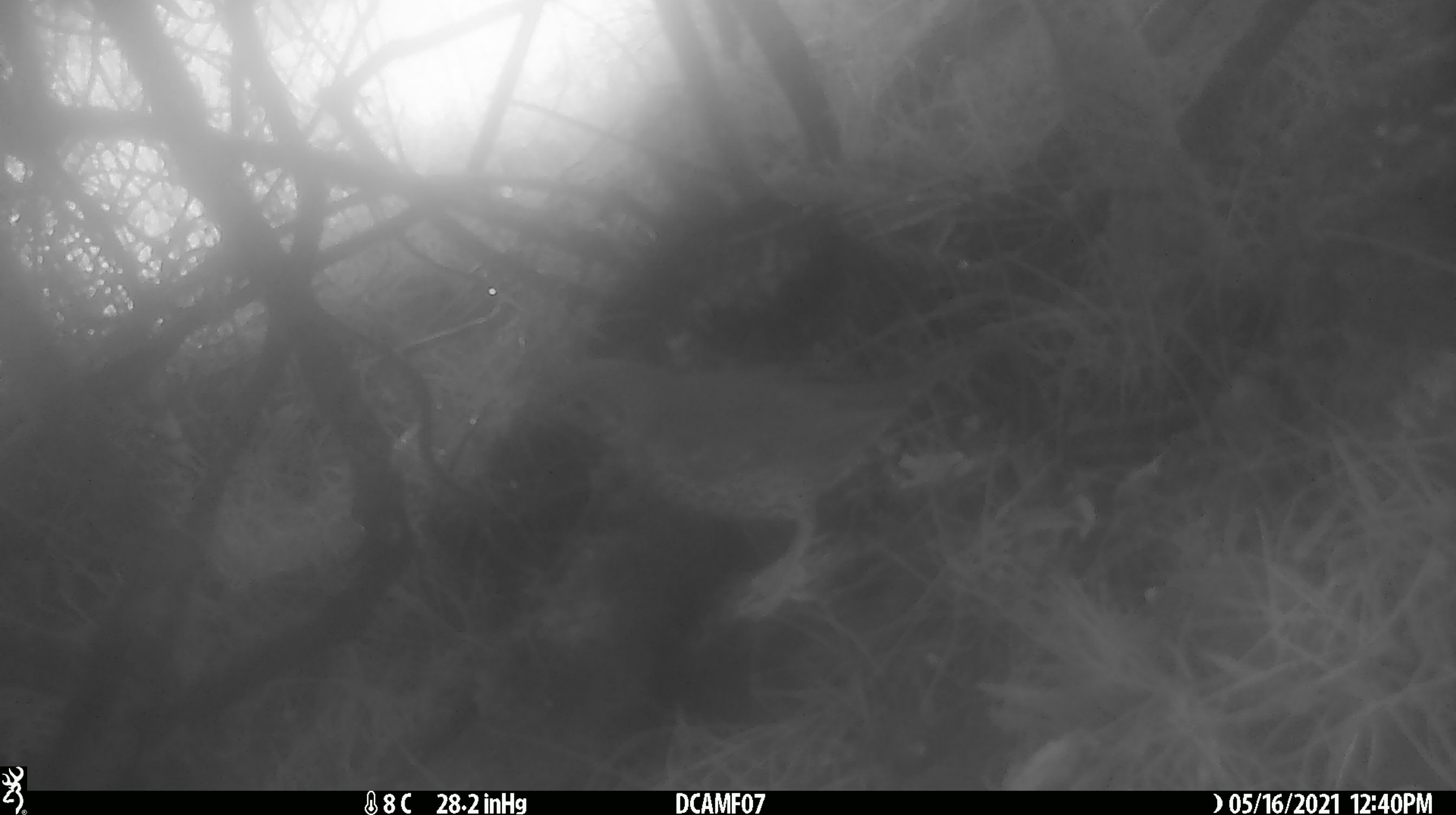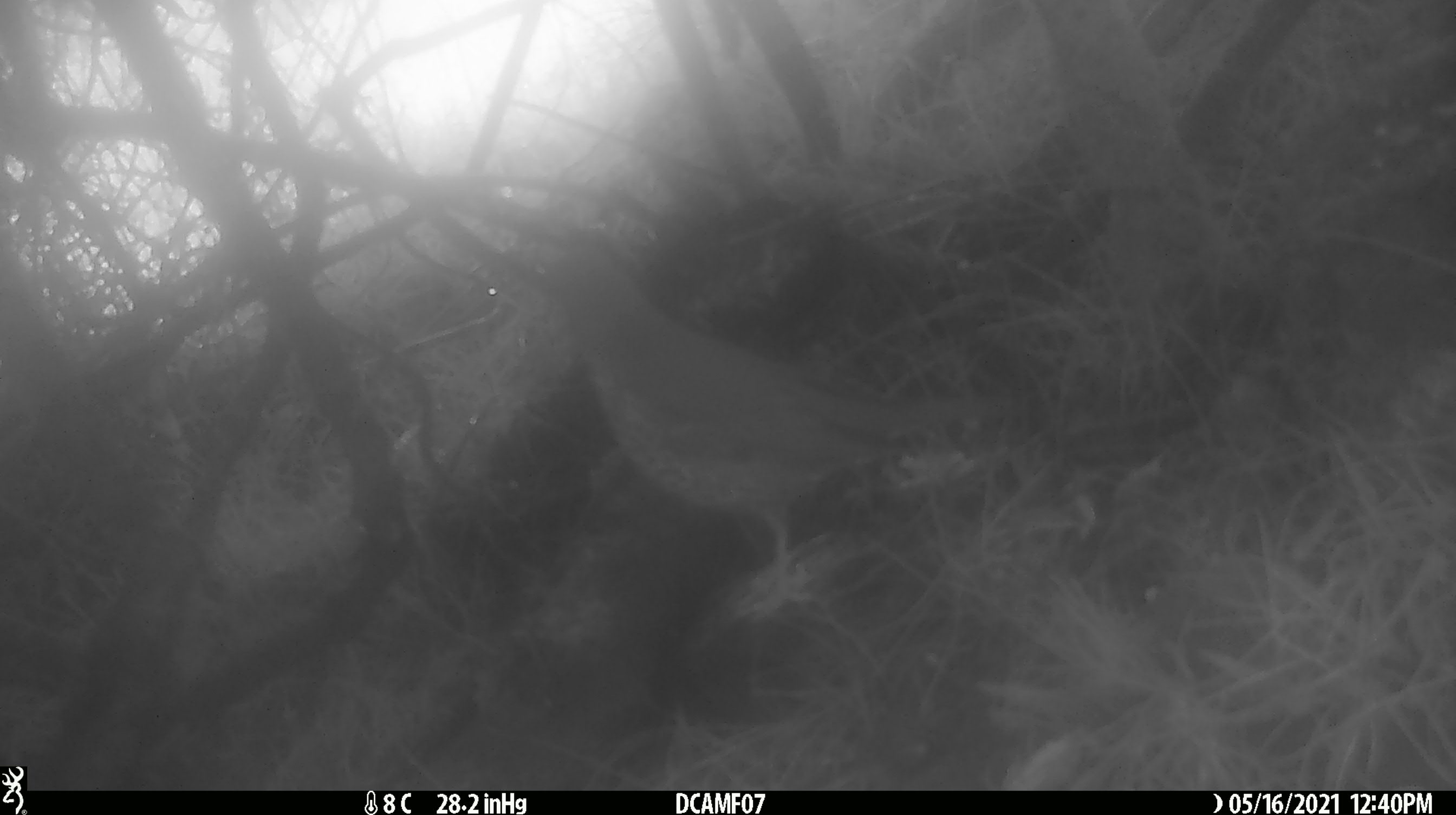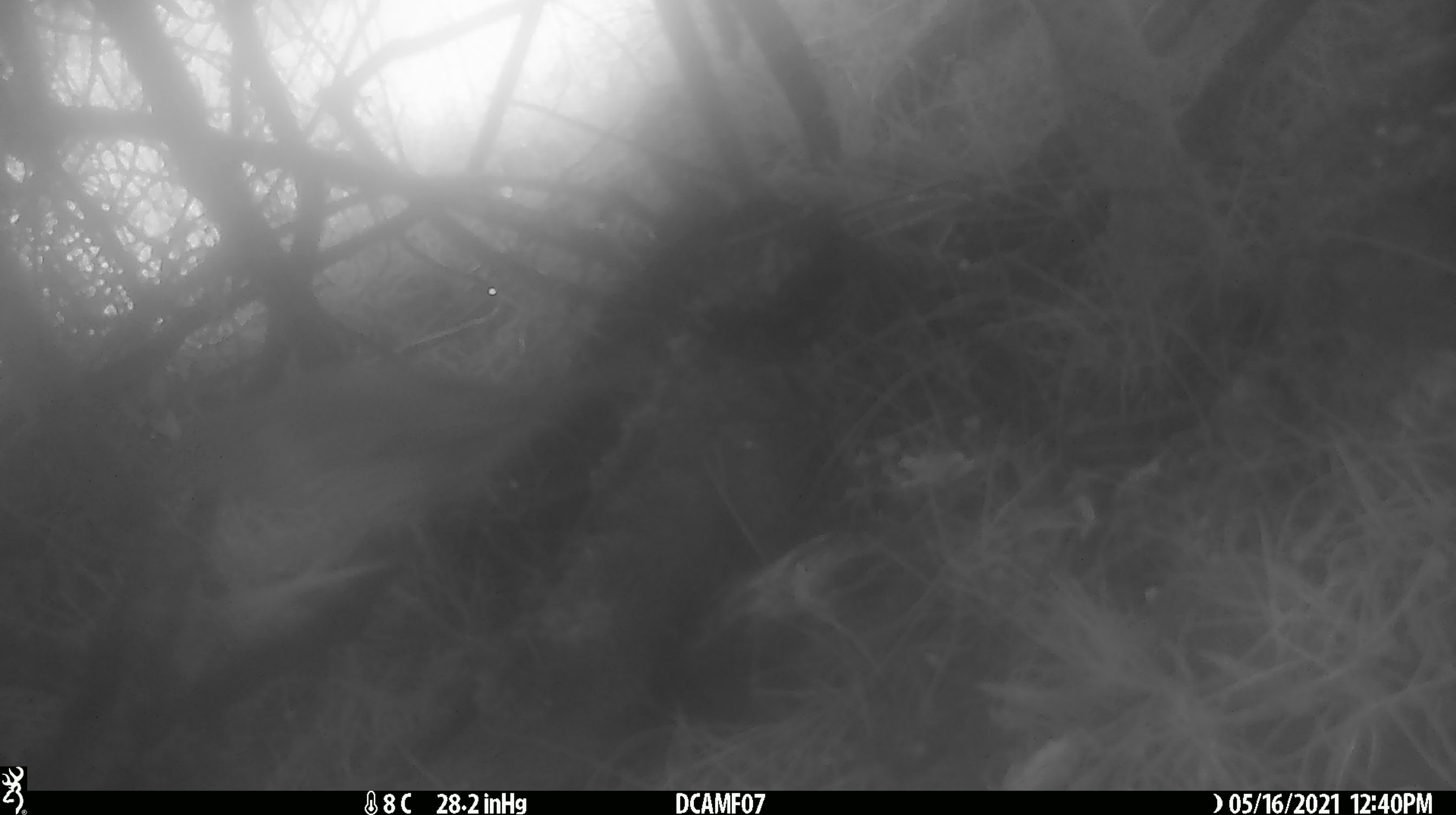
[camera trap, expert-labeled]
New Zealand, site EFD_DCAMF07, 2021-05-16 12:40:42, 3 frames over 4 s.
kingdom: Animalia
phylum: Chordata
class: Aves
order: Passeriformes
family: Turdidae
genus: Turdus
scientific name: Turdus philomelos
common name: song thrush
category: thrush